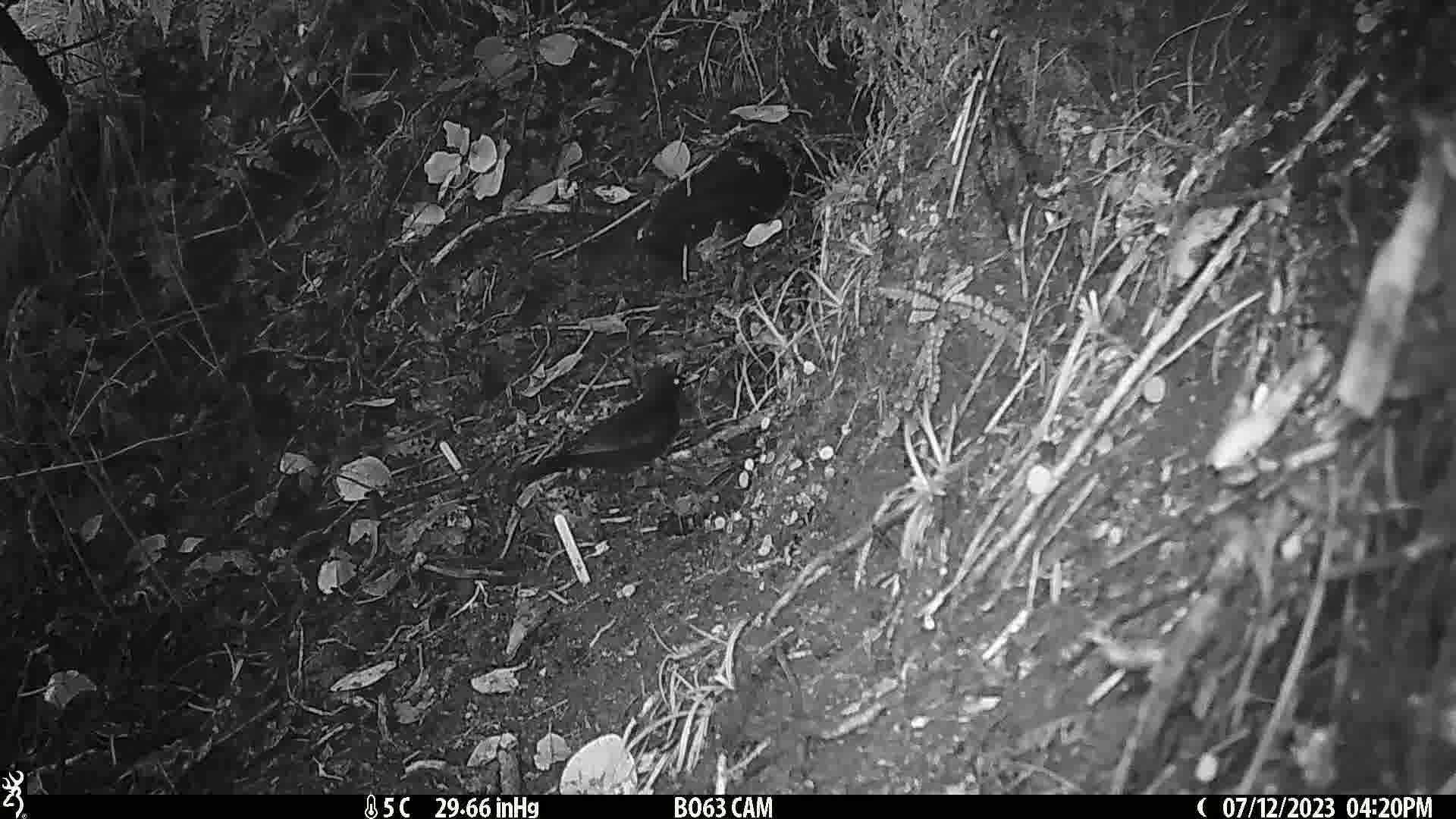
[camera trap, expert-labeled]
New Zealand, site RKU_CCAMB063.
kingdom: Animalia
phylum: Chordata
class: Aves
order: Passeriformes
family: Turdidae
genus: Turdus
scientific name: Turdus merula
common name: eurasian blackbird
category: blackbird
Blackbird (eurasian blackbird) (Turdus merula).